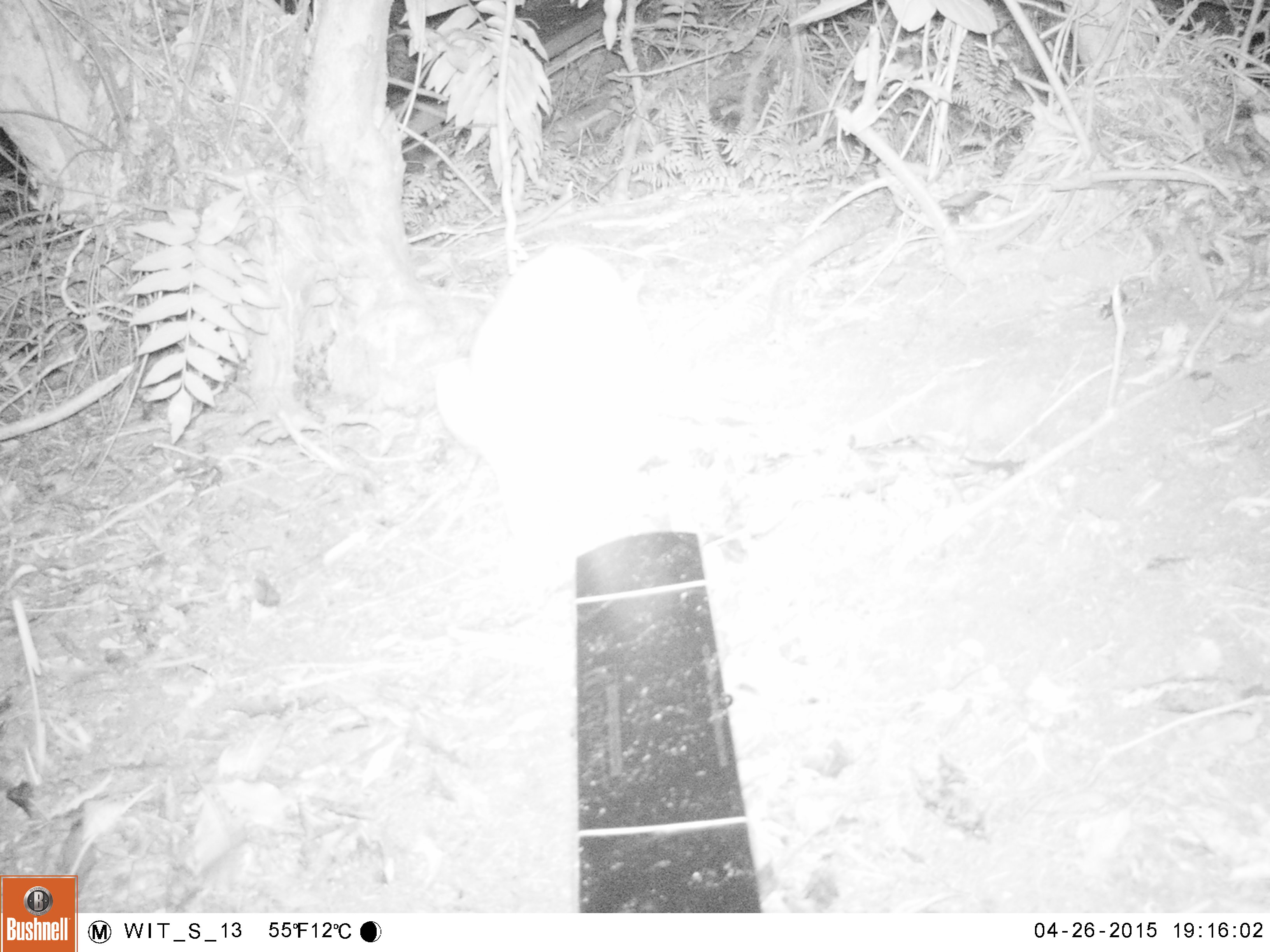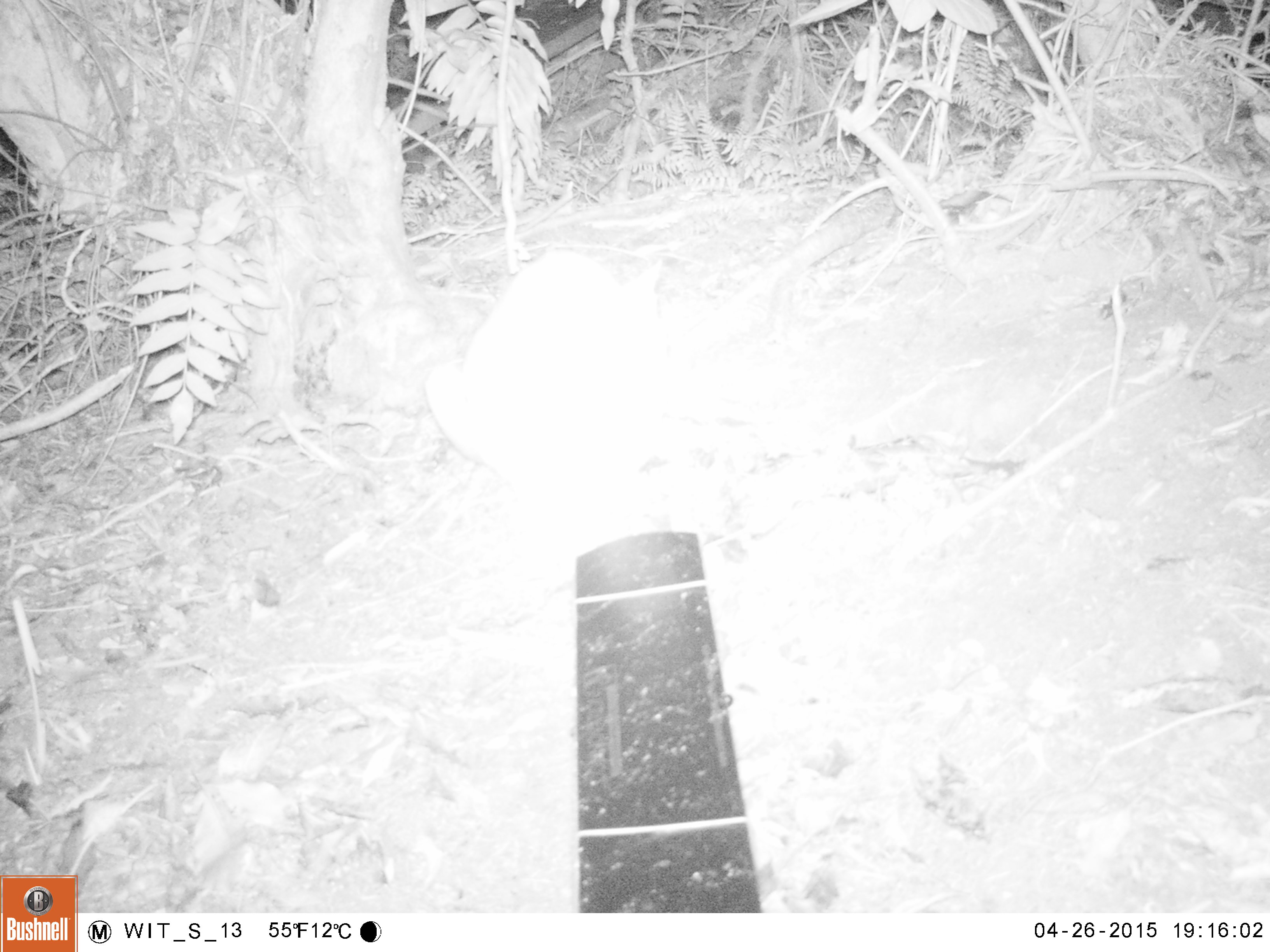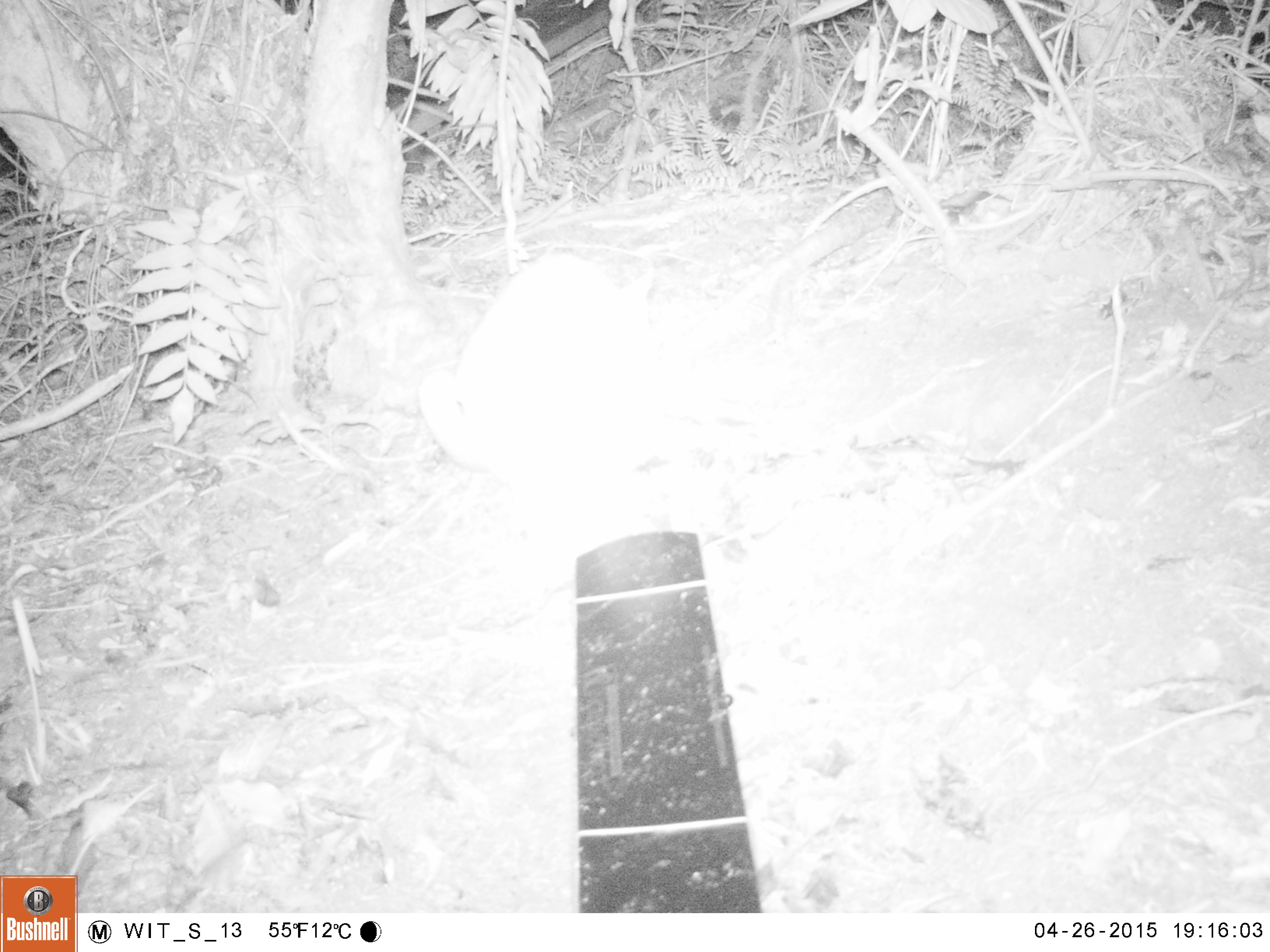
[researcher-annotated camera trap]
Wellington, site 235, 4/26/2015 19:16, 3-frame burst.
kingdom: Animalia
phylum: Chordata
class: Mammalia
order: Carnivora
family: Felidae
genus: Felis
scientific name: Felis catus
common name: cat